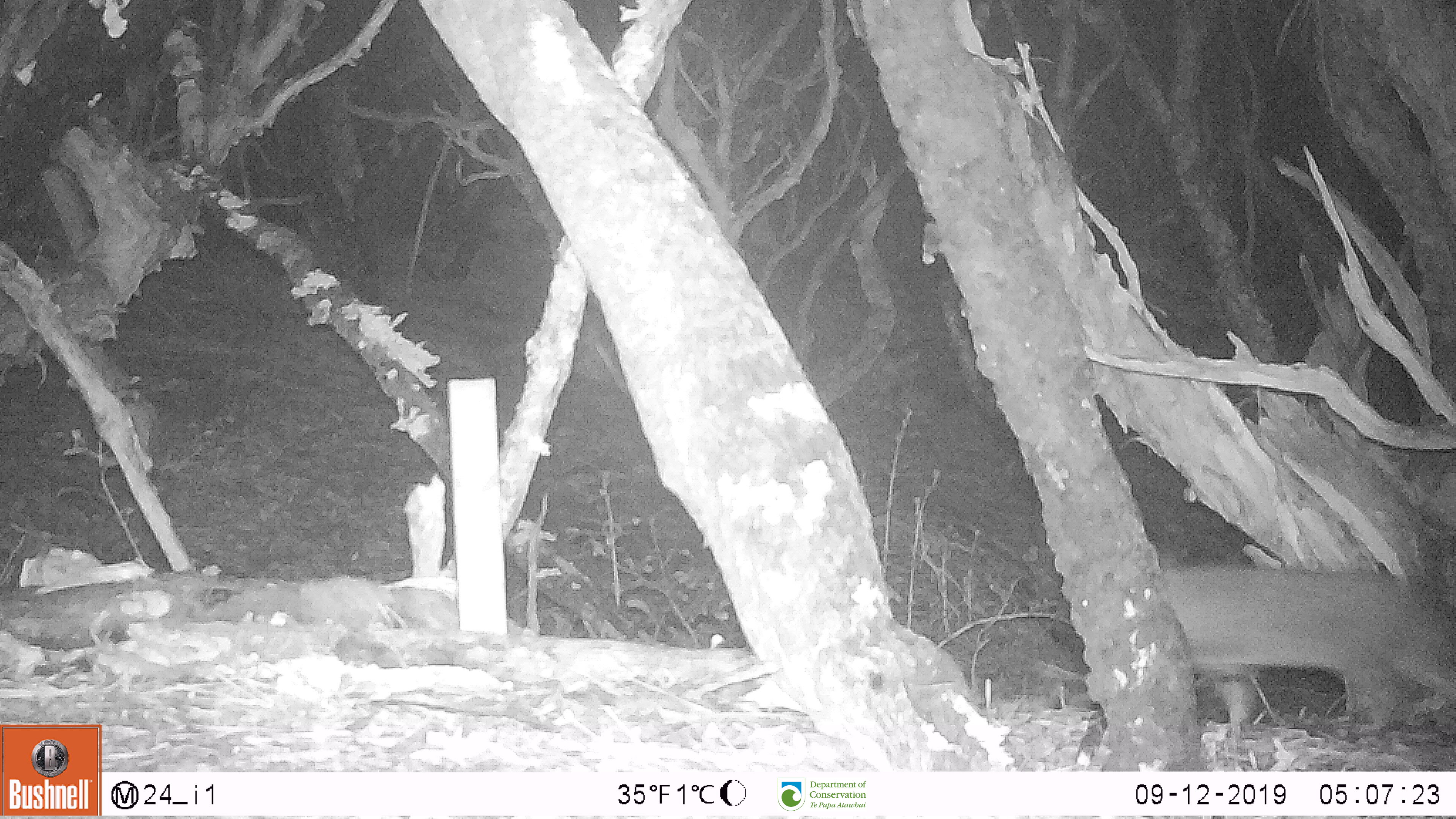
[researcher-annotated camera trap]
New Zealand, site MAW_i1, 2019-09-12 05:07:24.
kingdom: Animalia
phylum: Chordata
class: Mammalia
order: Carnivora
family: Felidae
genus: Felis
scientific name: Felis catus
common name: domestic cat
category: cat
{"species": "cat (domestic cat) (Felis catus)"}